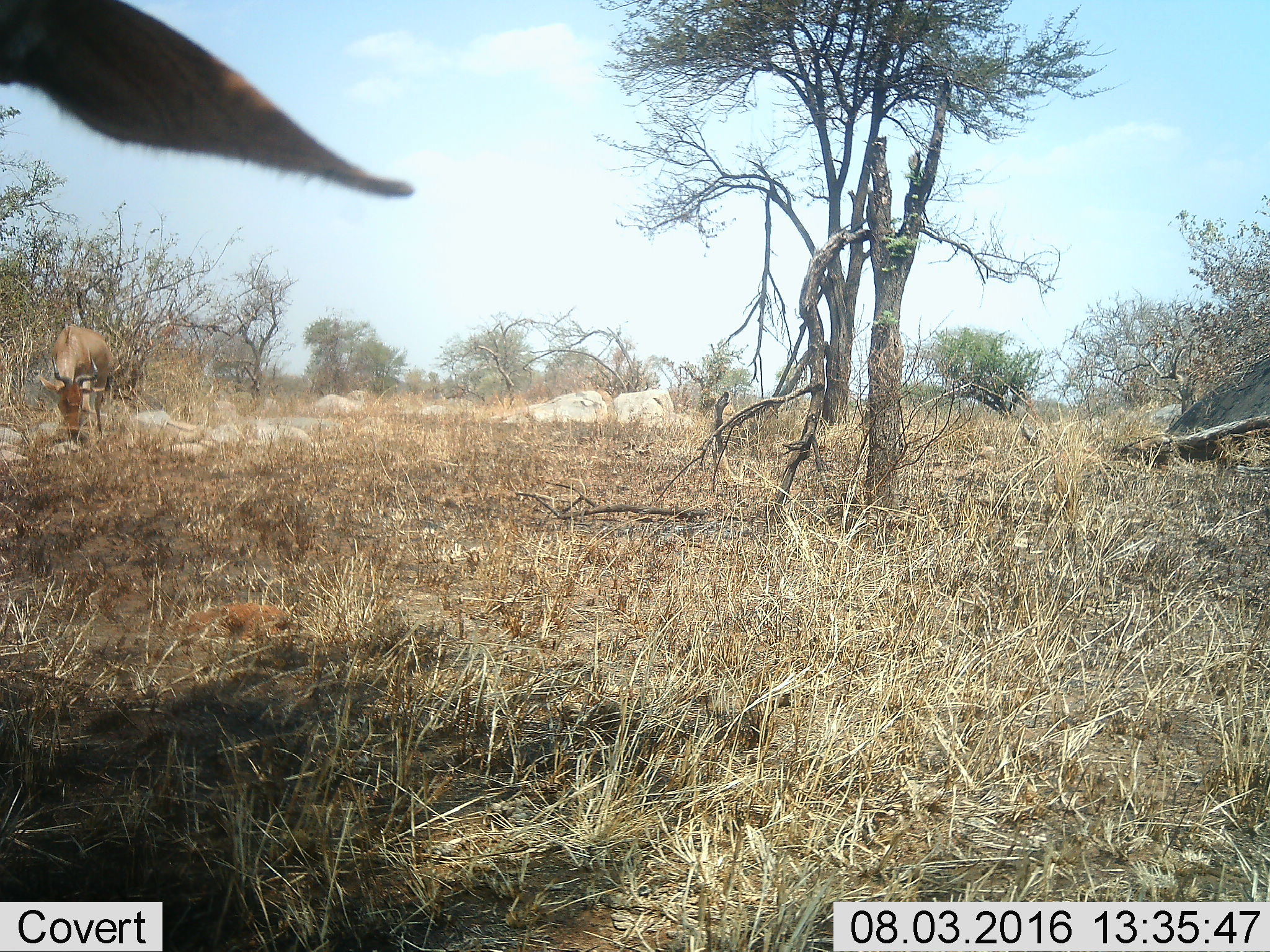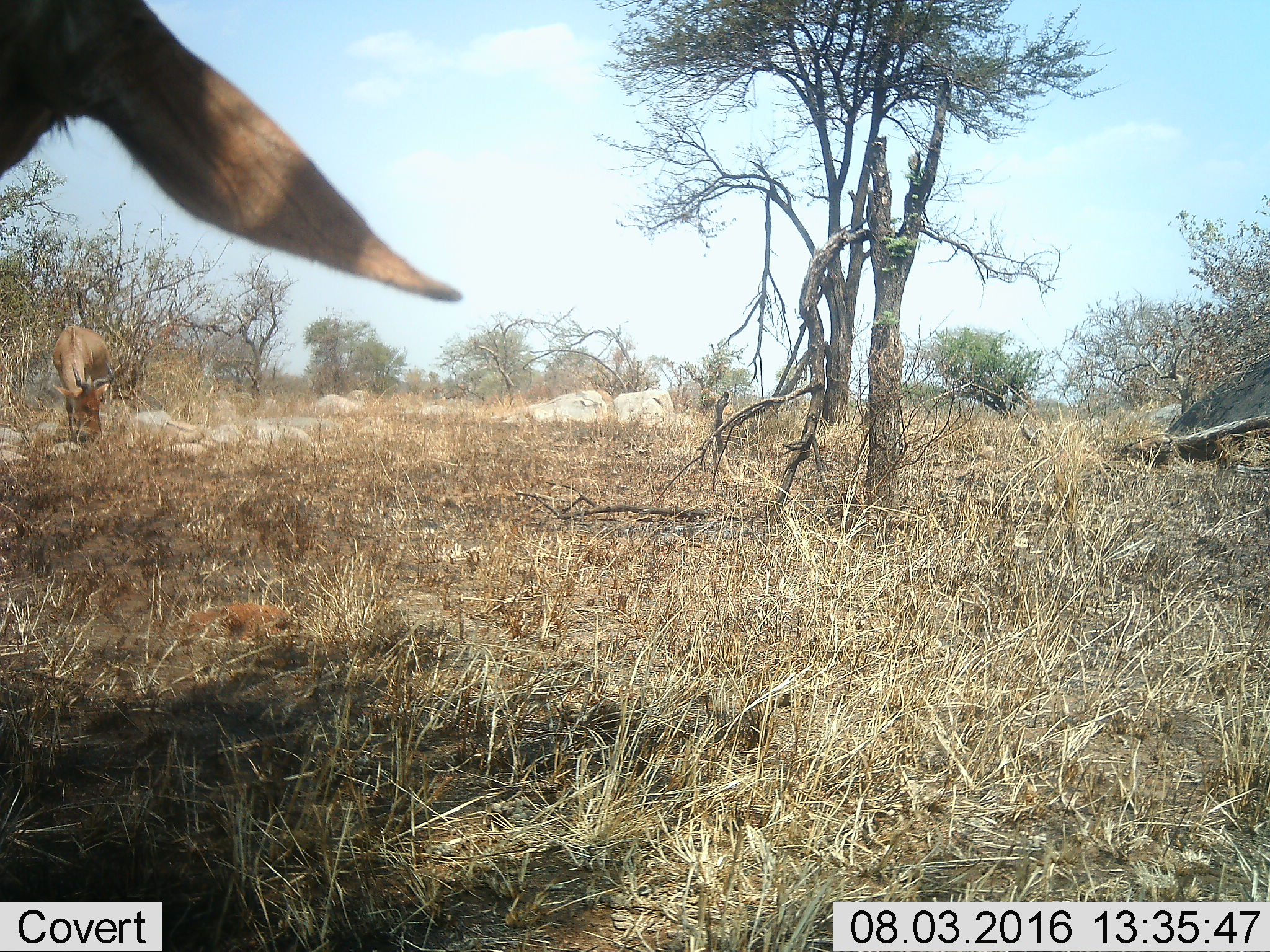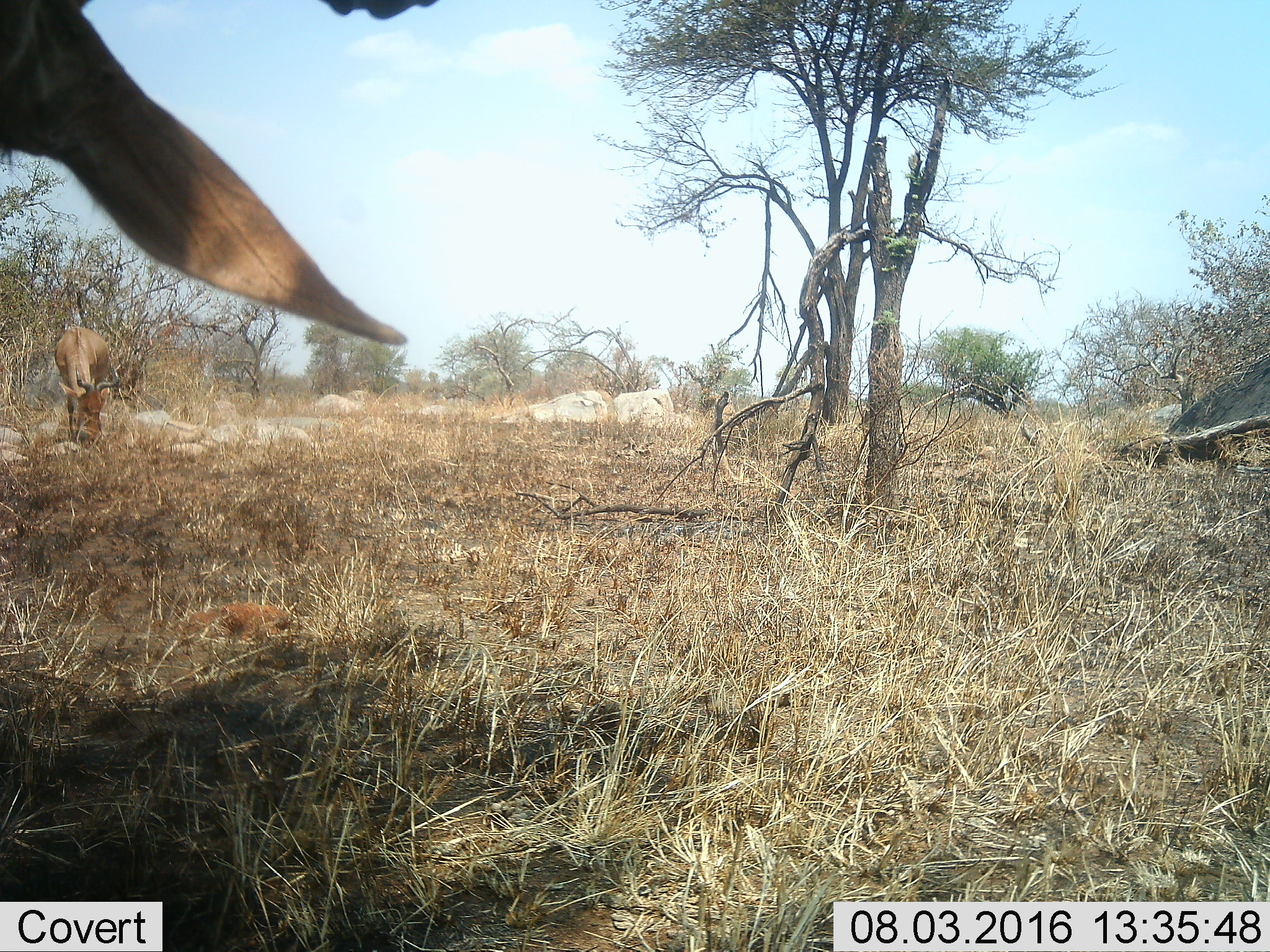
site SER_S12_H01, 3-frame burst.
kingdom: Animalia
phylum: Chordata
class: Mammalia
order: Artiodactyla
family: Bovidae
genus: Aepyceros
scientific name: Aepyceros melampus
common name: impala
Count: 2.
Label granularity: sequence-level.